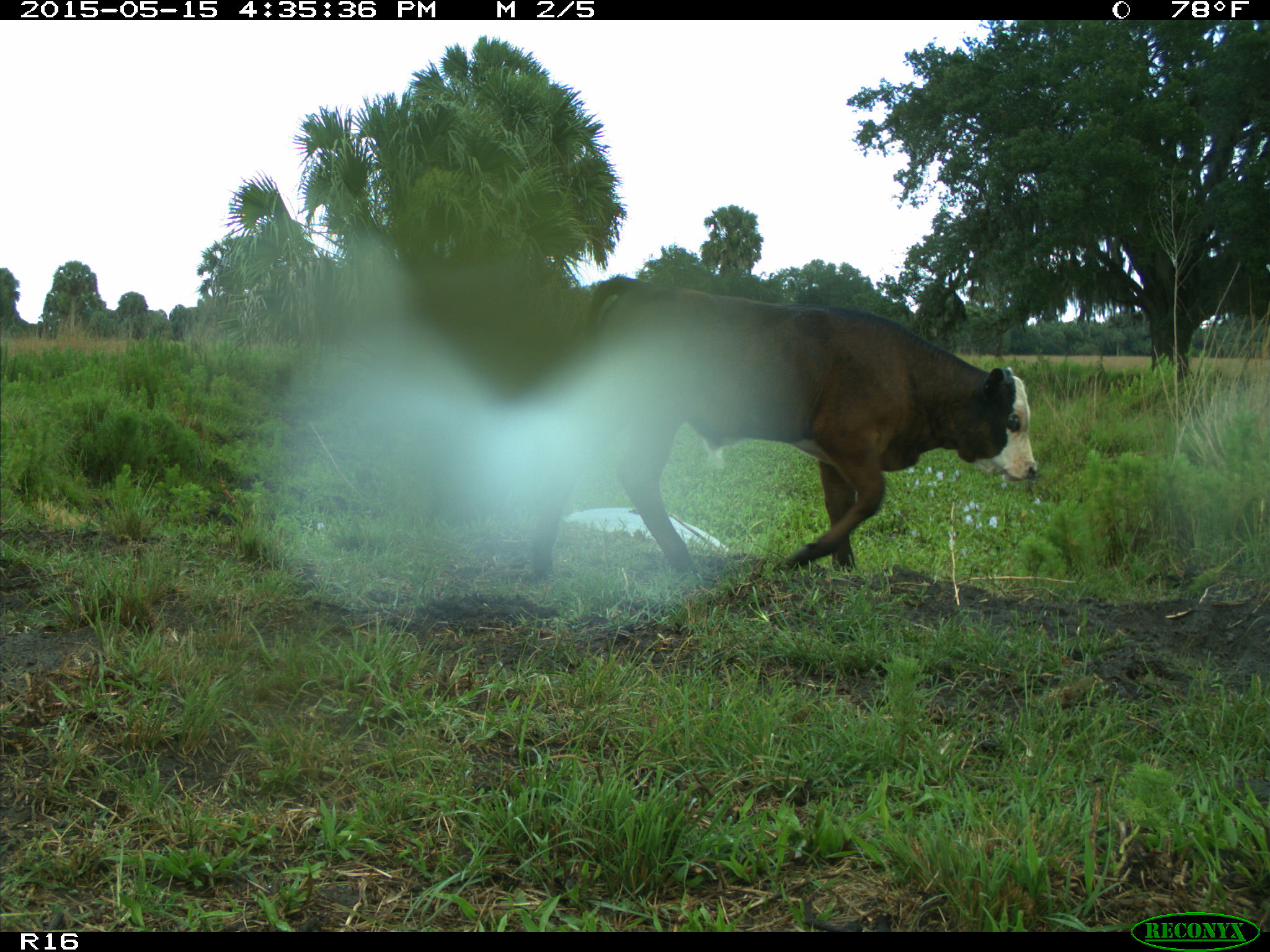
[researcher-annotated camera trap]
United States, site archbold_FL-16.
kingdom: Animalia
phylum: Chordata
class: Mammalia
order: Artiodactyla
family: Bovidae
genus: Bos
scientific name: Bos taurus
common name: domestic cow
Bos taurus (domestic cow).